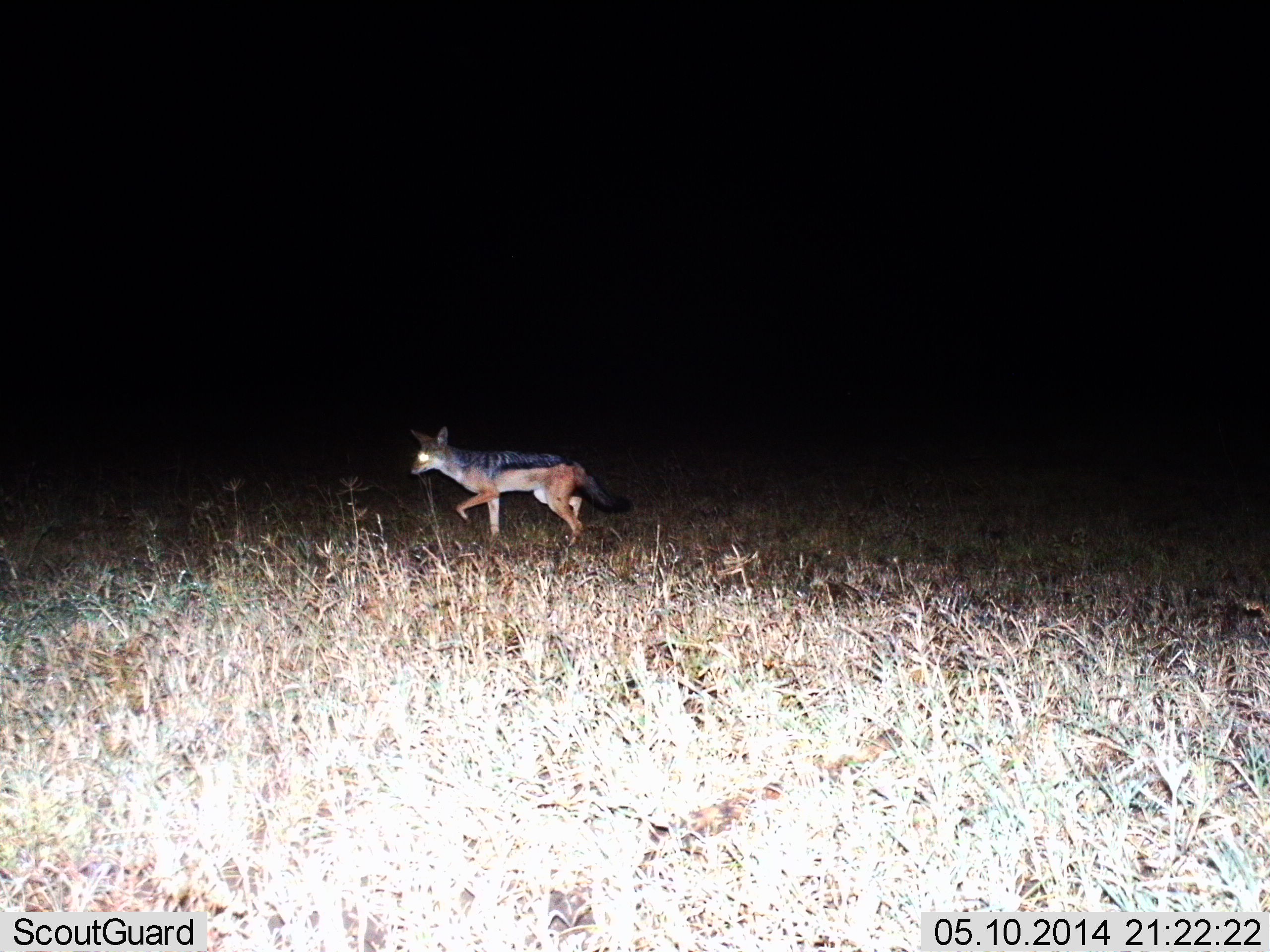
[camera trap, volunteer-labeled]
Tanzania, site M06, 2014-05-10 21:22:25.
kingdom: Animalia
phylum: Chordata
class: Mammalia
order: Carnivora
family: Canidae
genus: Lupulella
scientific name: Lupulella mesomelas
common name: black-backed jackal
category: jackal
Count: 1.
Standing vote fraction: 40%.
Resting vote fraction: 0%.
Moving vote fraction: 60%.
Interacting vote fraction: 0%.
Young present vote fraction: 0%.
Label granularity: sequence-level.